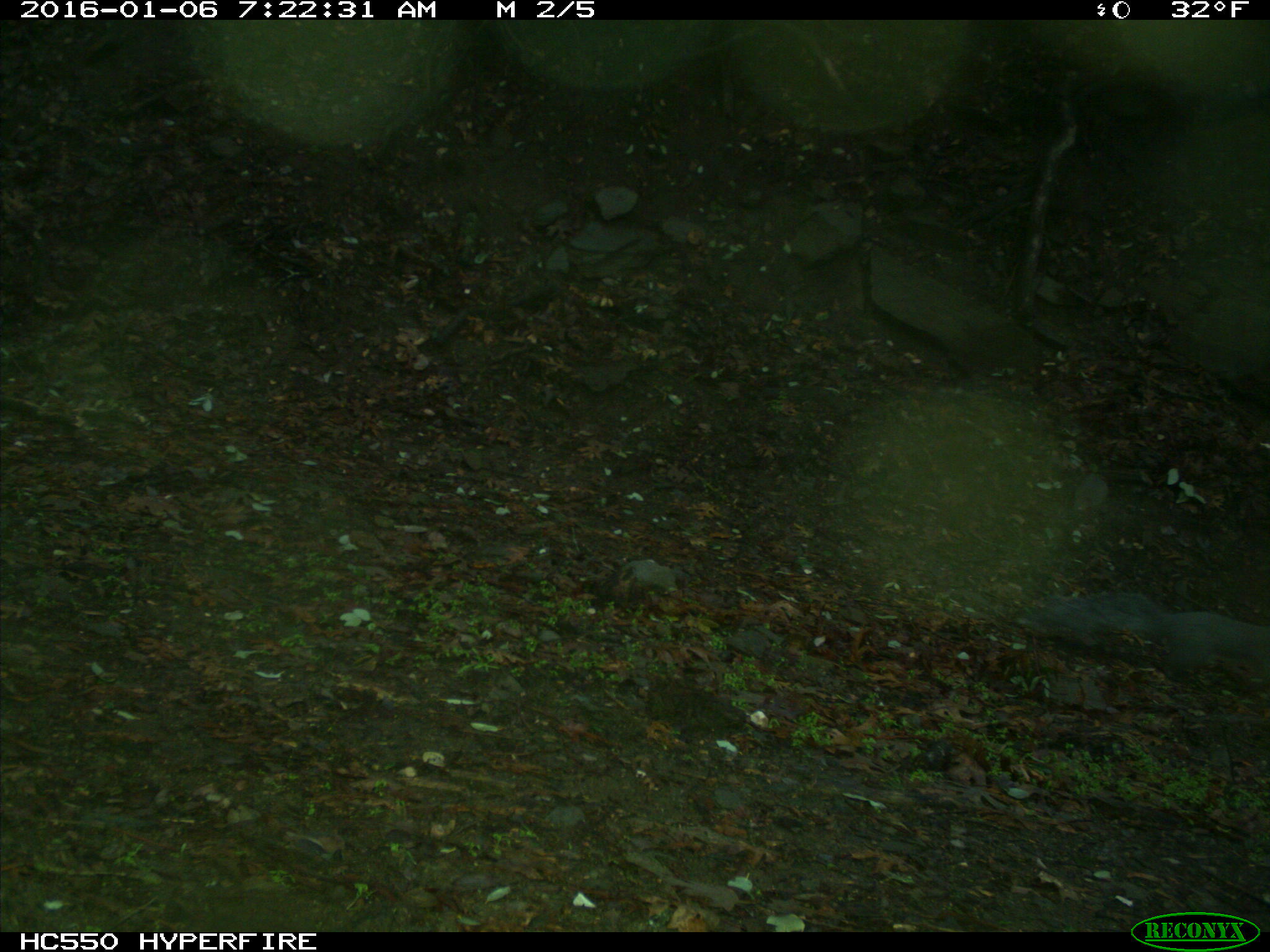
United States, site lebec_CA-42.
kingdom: Animalia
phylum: Chordata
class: Mammalia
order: Rodentia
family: Sciuridae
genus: Sciurus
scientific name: Sciurus carolinensis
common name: eastern gray squirrel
Sciurus carolinensis (eastern gray squirrel).